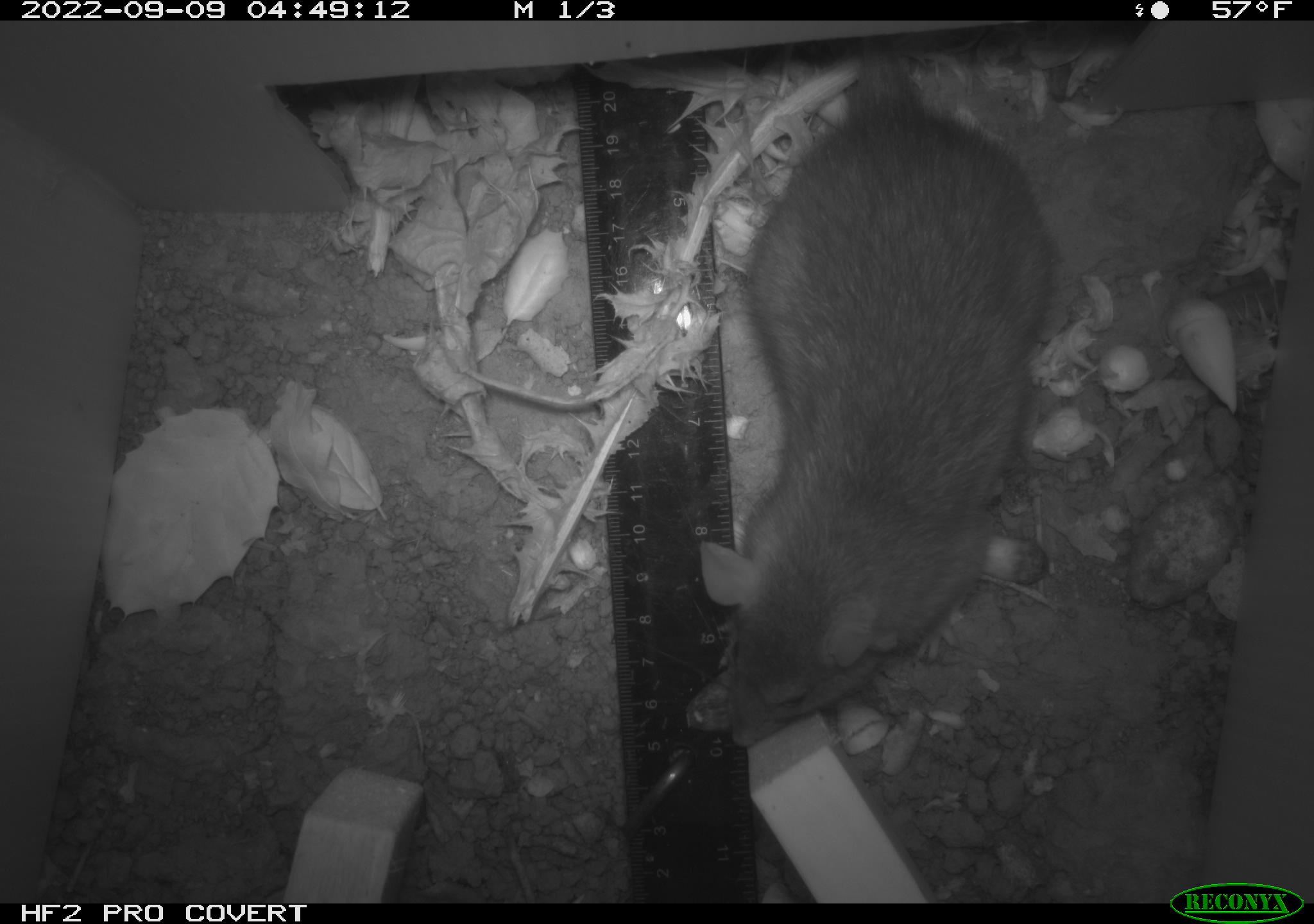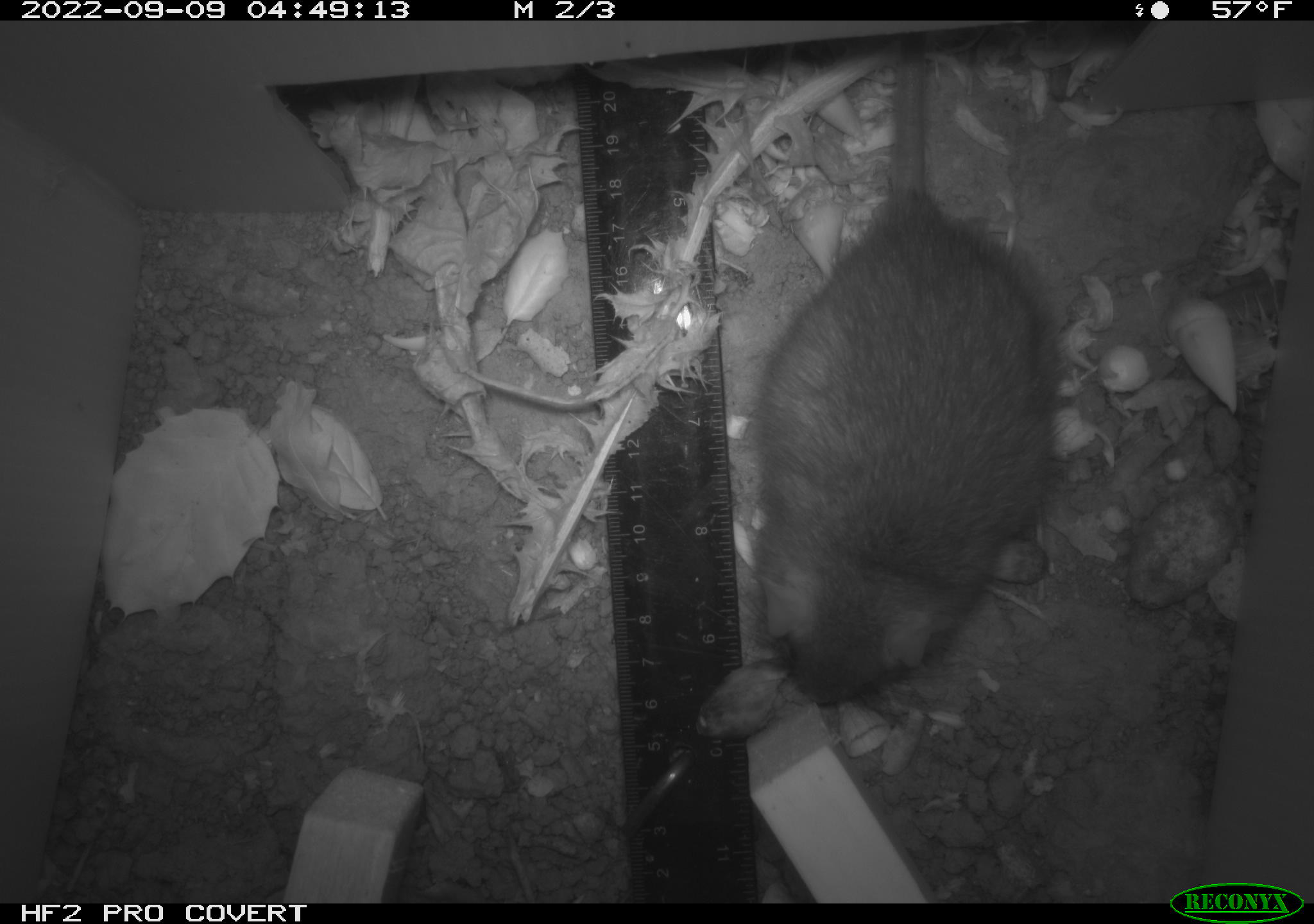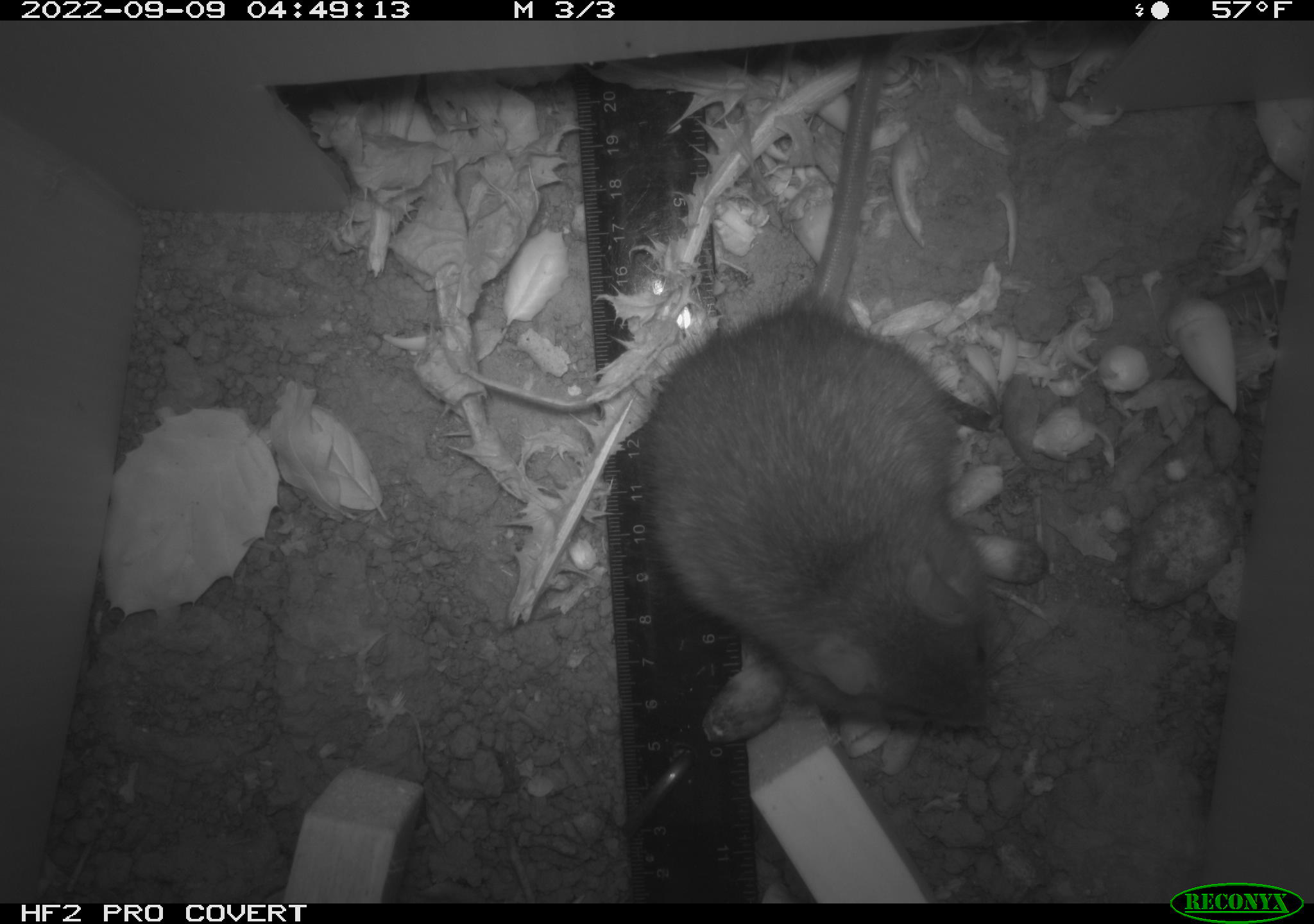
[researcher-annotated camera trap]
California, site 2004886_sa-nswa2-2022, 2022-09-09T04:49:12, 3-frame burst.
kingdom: Animalia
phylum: Chordata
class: Mammalia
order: Rodentia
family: Muridae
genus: Rattus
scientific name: Rattus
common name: rat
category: rattus species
Rattus species (rat) (Rattus).